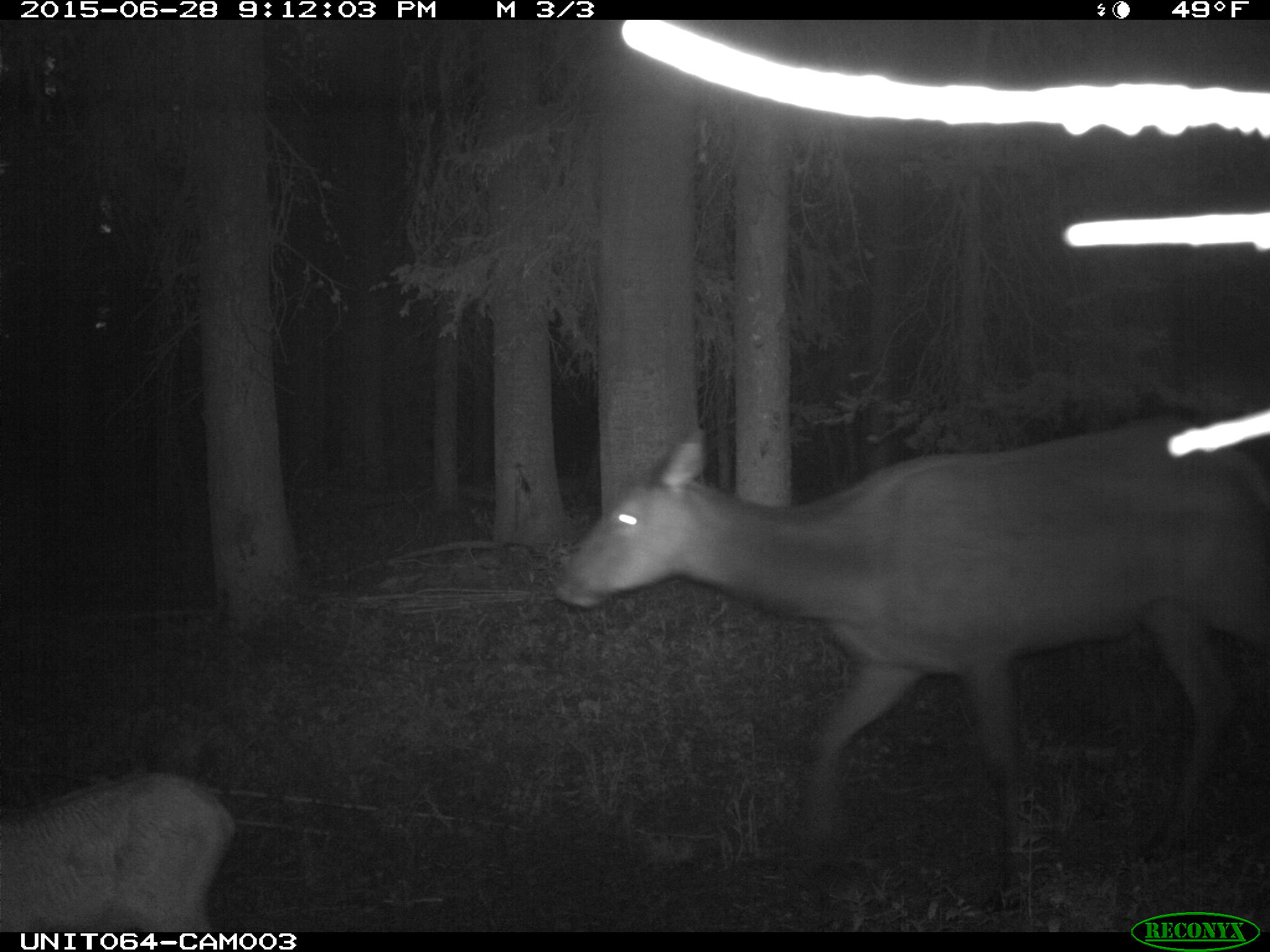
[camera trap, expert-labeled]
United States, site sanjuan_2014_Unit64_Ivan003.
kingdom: Animalia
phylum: Chordata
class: Mammalia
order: Artiodactyla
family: Cervidae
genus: Cervus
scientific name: Cervus elaphus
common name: red deer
Cervus elaphus (red deer).